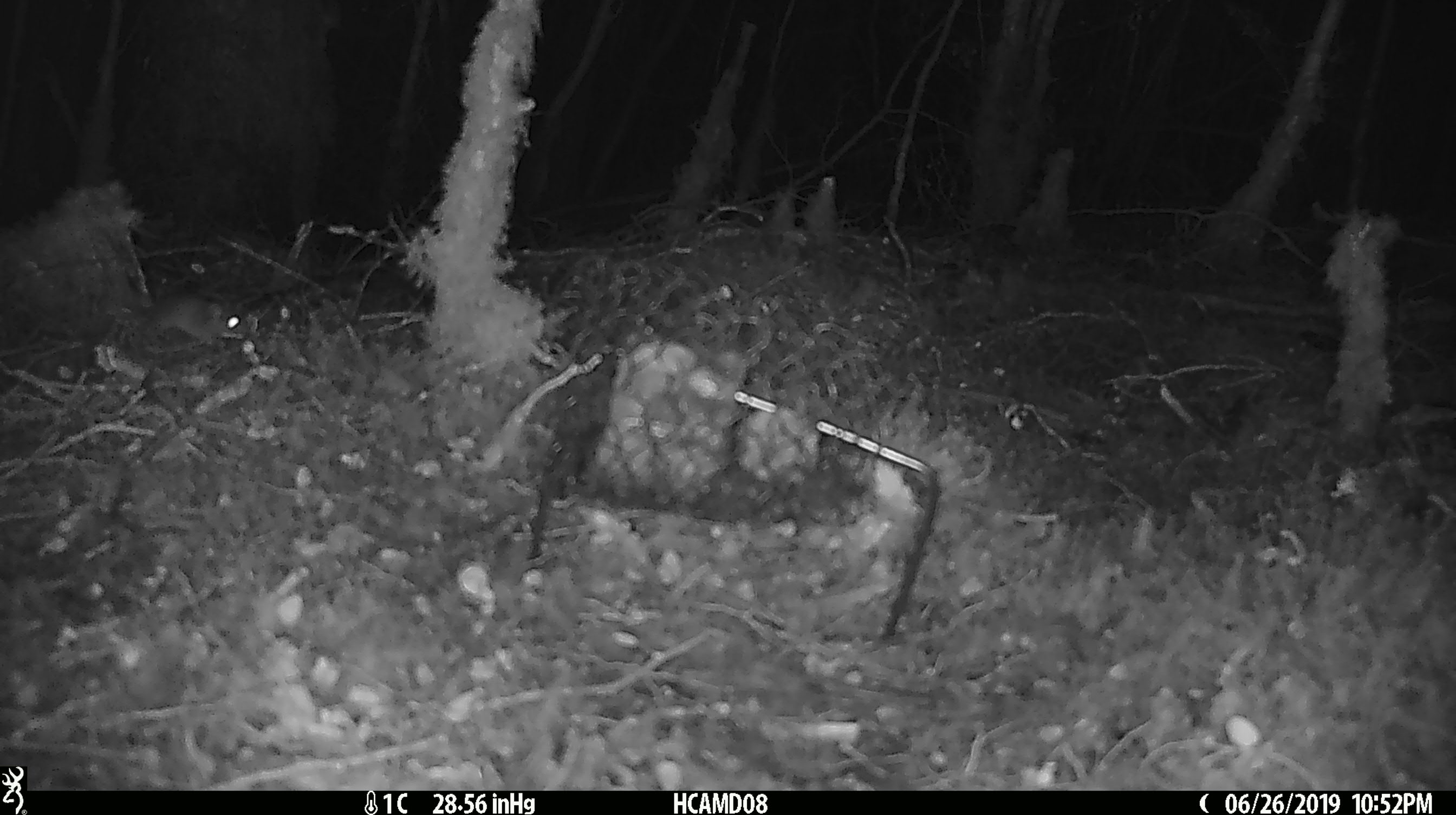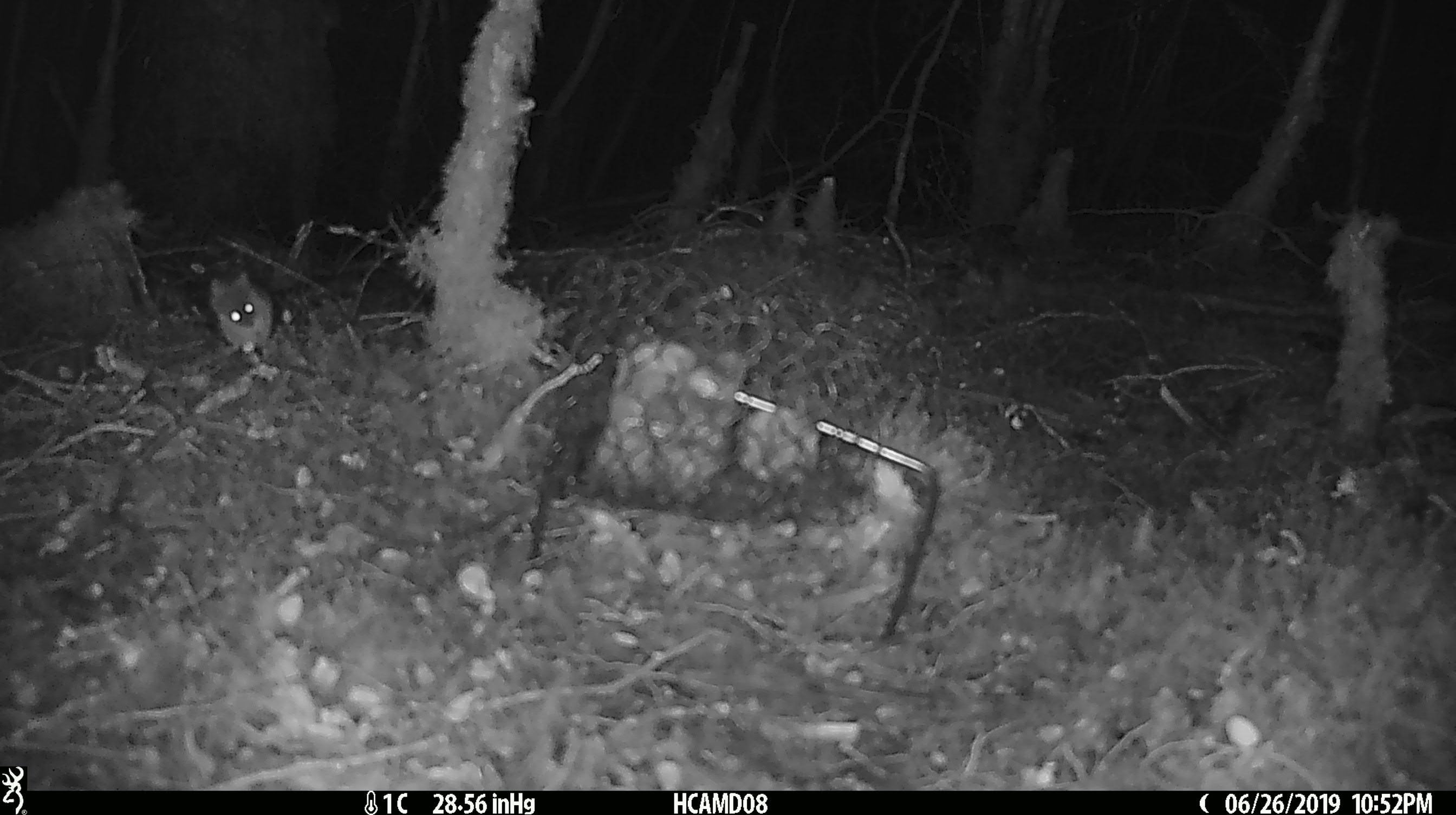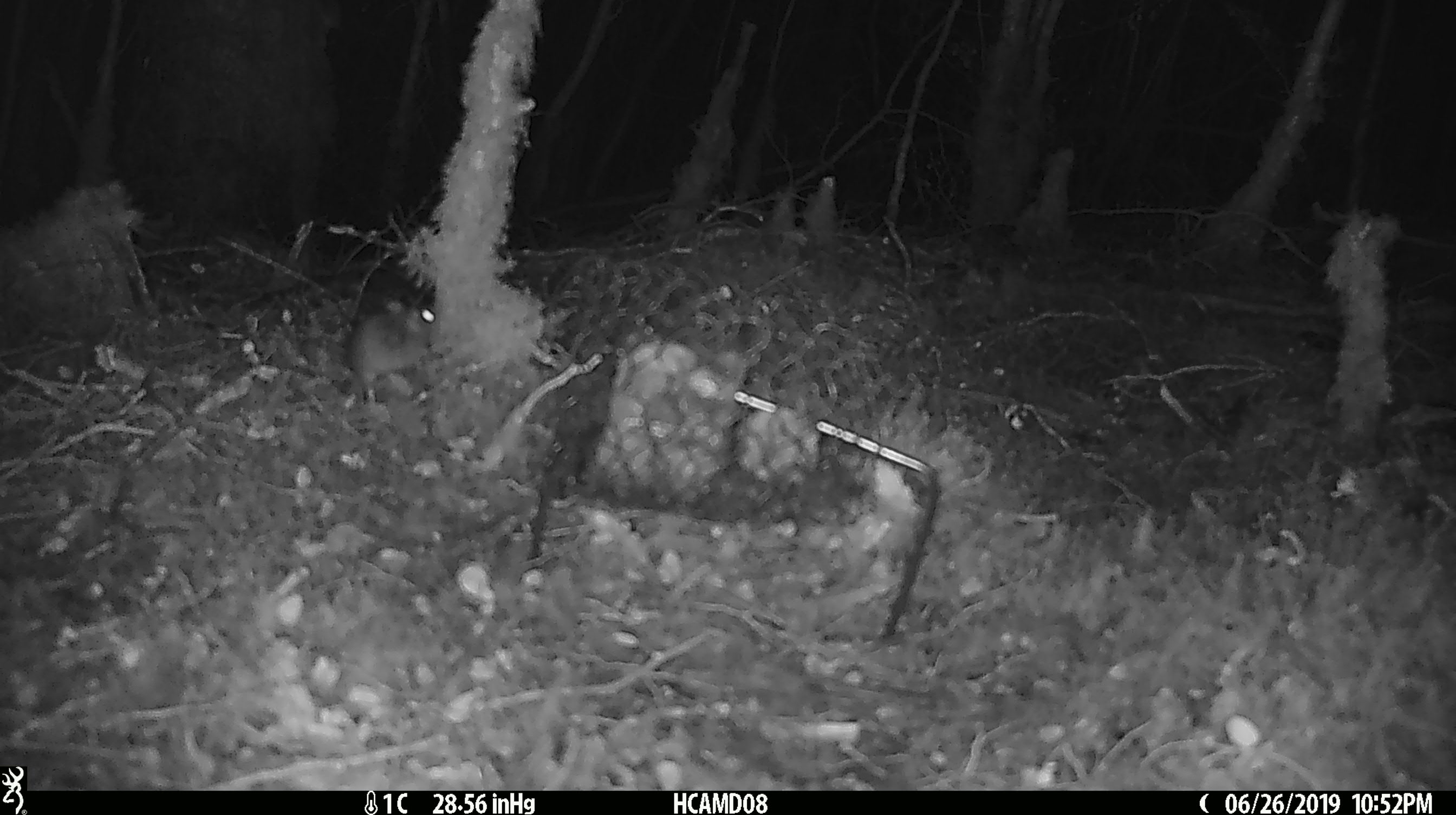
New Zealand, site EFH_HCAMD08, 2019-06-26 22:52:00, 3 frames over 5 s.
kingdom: Animalia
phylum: Chordata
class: Mammalia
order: Rodentia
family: Muridae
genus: Mus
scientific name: Mus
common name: mouse